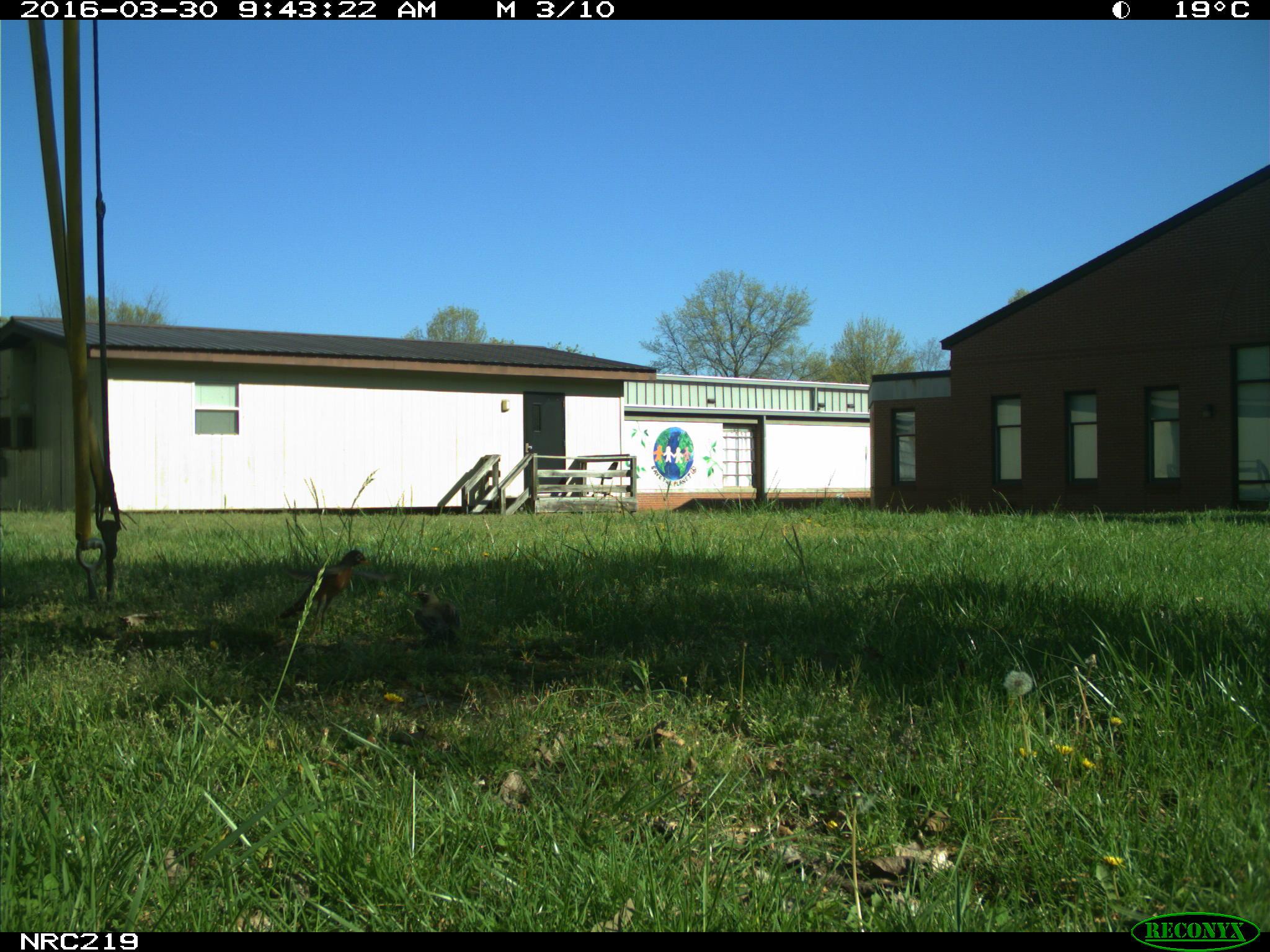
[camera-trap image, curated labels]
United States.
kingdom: Animalia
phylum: Chordata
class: Aves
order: Passeriformes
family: Corvidae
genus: Corvus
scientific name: Corvus brachyrhynchos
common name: american crow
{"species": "American Crow (Corvus brachyrhynchos)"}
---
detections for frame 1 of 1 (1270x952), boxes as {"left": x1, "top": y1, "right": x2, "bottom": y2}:
American Crow: {"left": 400, "top": 575, "right": 472, "bottom": 650}